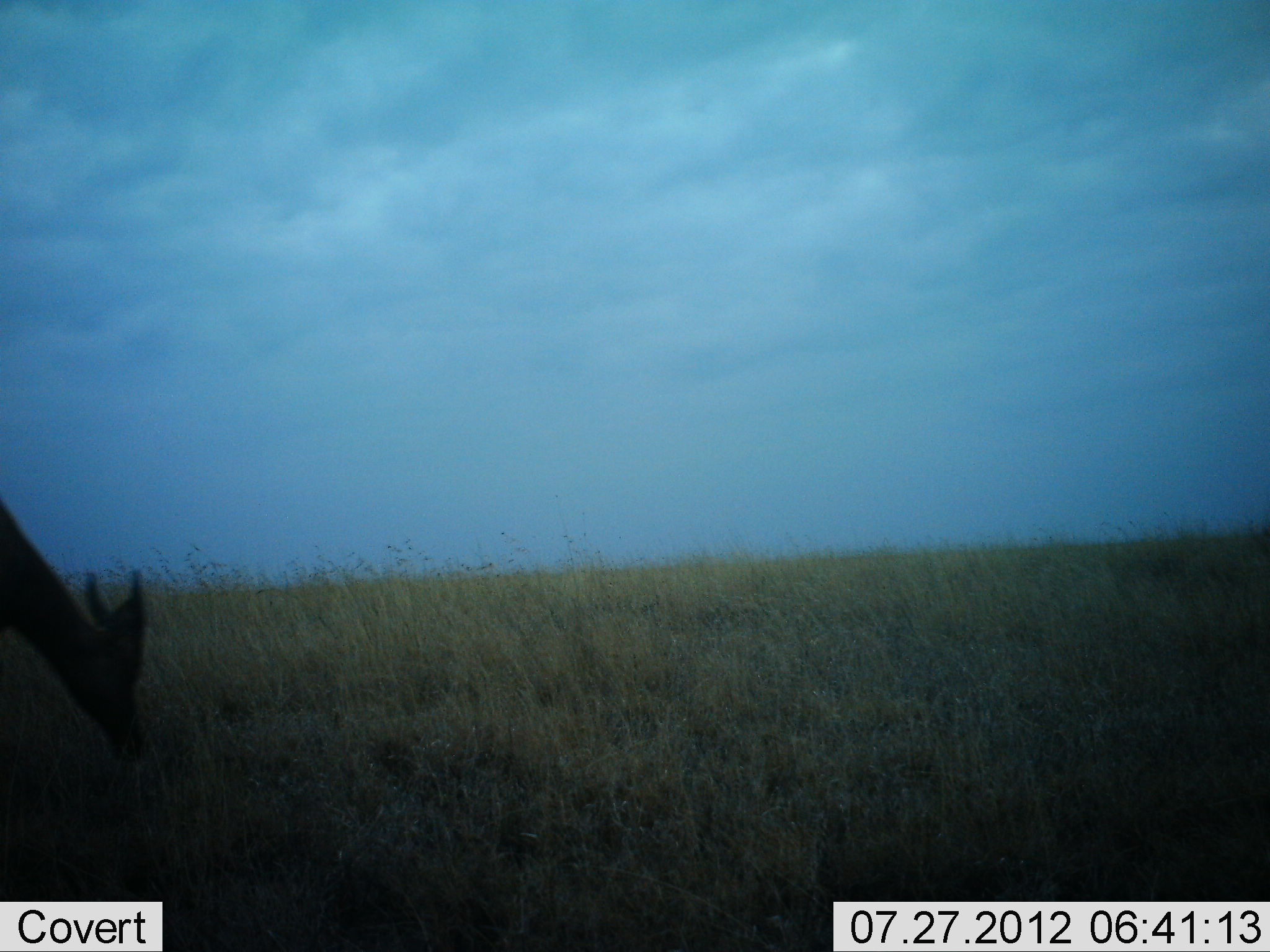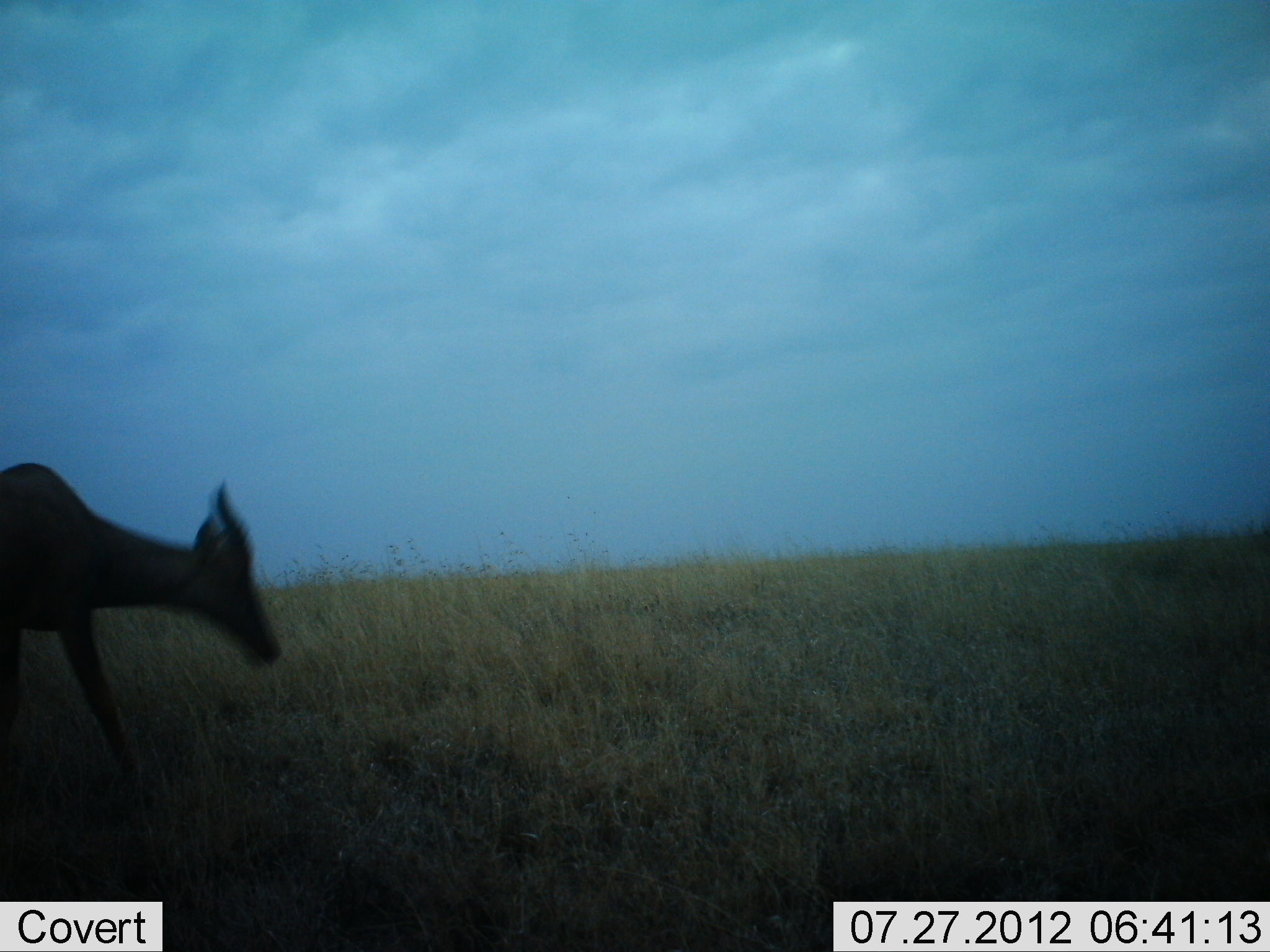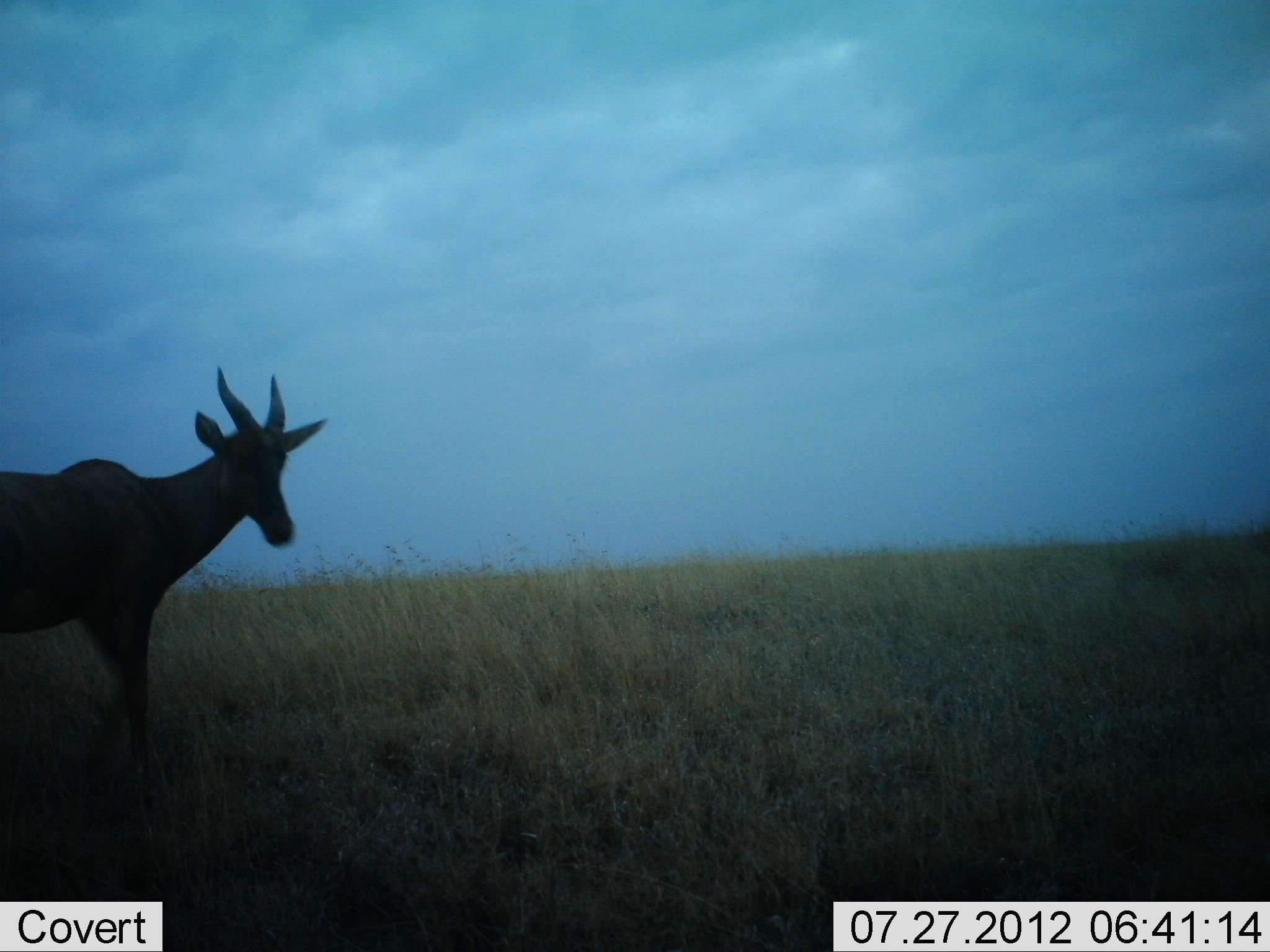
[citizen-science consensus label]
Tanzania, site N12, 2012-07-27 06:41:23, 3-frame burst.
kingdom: Animalia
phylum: Chordata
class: Mammalia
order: Artiodactyla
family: Bovidae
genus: Damaliscus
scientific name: Damaliscus lunatus jimela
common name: topi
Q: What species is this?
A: Topi (Damaliscus lunatus jimela).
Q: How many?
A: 1.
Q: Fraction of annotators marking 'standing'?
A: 30%.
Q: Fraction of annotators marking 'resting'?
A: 0%.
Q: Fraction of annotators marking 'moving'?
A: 70%.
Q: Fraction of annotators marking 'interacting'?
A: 0%.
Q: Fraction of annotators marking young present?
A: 0%.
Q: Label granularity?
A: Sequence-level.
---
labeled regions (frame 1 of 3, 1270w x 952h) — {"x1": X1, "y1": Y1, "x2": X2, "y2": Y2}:
animal: {"x1": 0, "y1": 497, "x2": 147, "y2": 759}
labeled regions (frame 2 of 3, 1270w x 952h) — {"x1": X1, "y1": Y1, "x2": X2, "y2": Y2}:
animal: {"x1": 1, "y1": 459, "x2": 285, "y2": 778}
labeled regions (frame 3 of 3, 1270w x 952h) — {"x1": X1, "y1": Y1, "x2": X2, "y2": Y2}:
animal: {"x1": 0, "y1": 368, "x2": 325, "y2": 748}